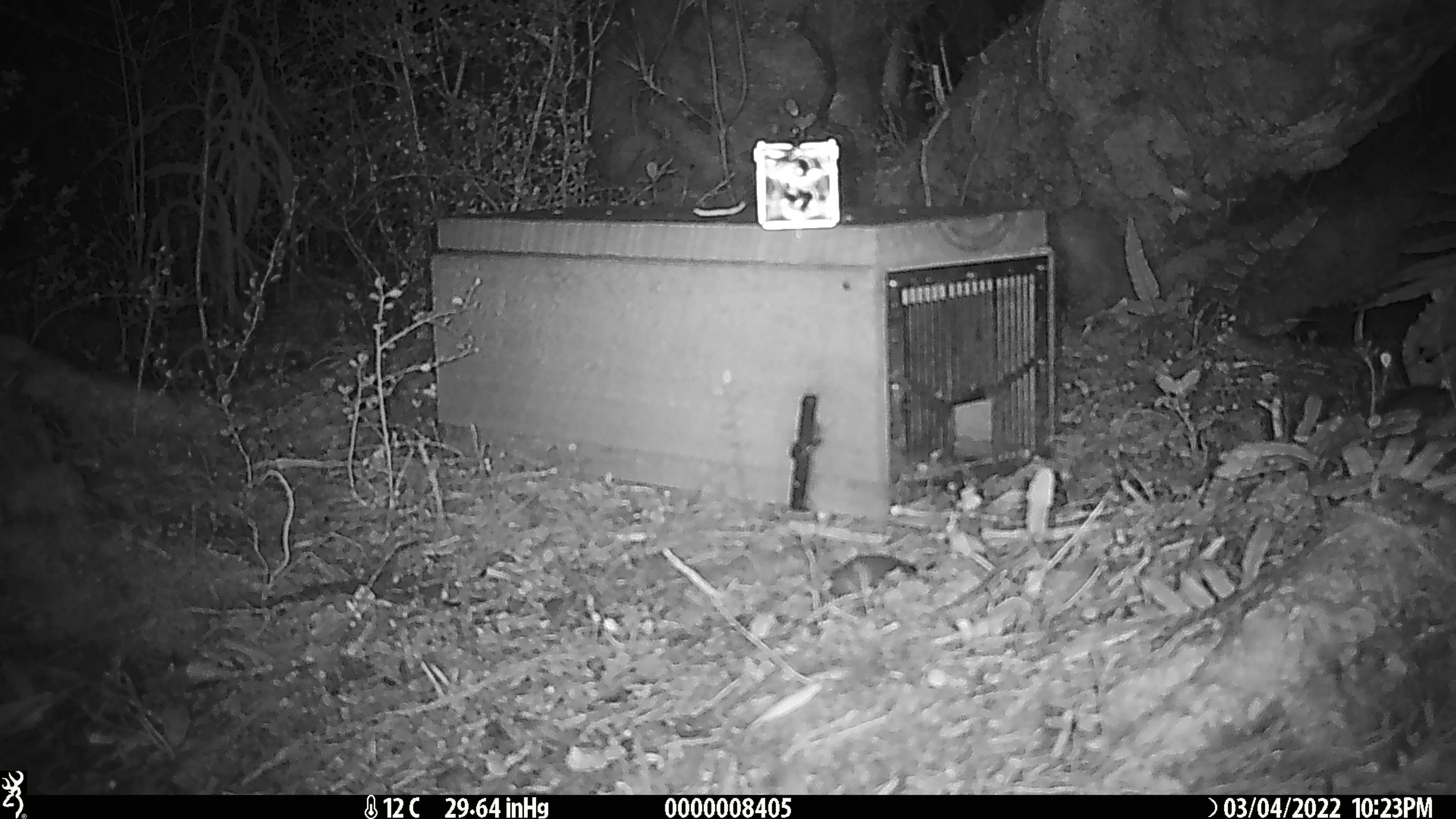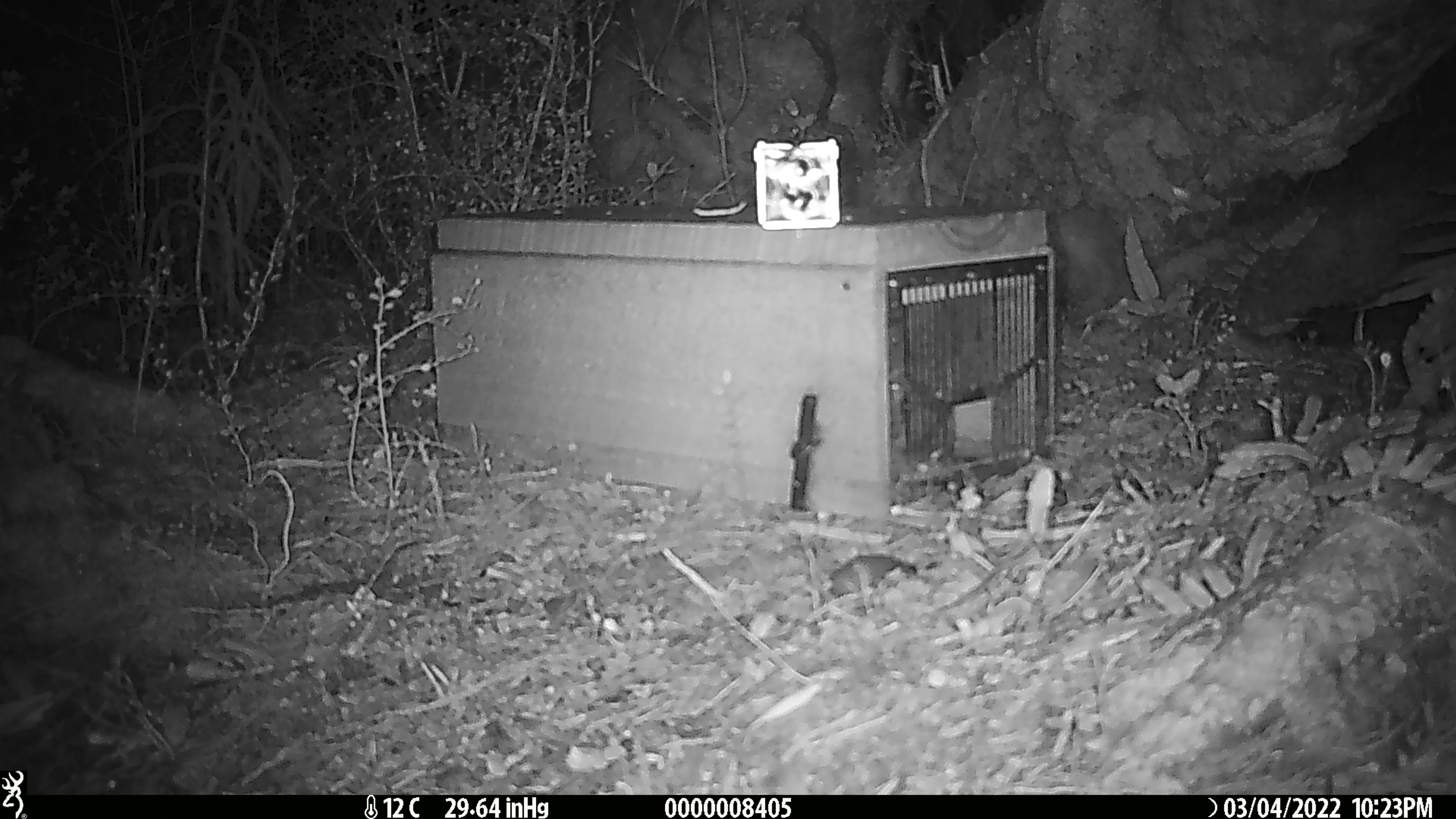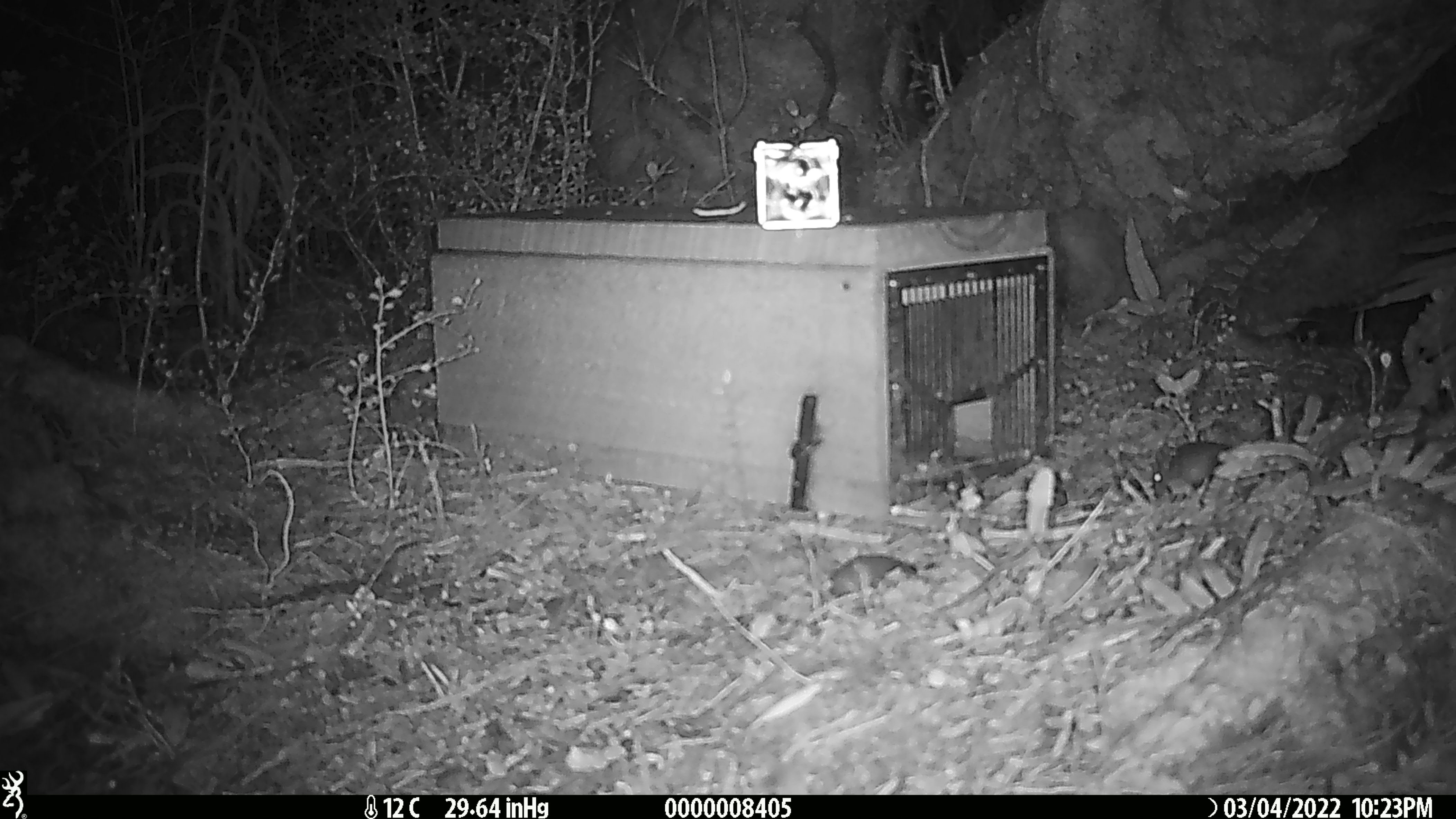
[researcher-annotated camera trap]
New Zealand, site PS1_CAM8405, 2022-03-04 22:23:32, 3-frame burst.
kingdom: Animalia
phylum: Chordata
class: Mammalia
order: Rodentia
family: Muridae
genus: Mus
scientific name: Mus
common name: mouse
Mouse (Mus).